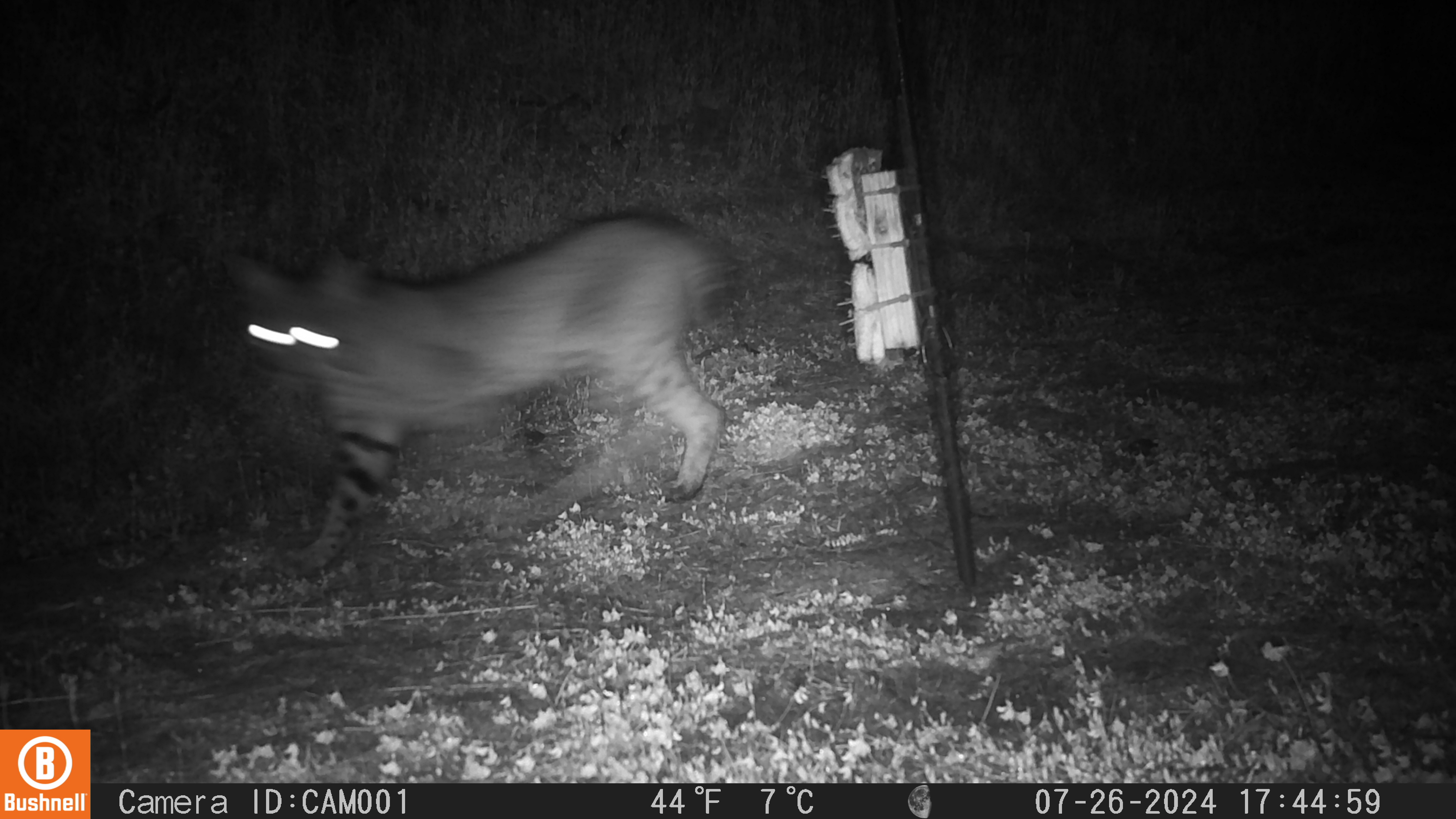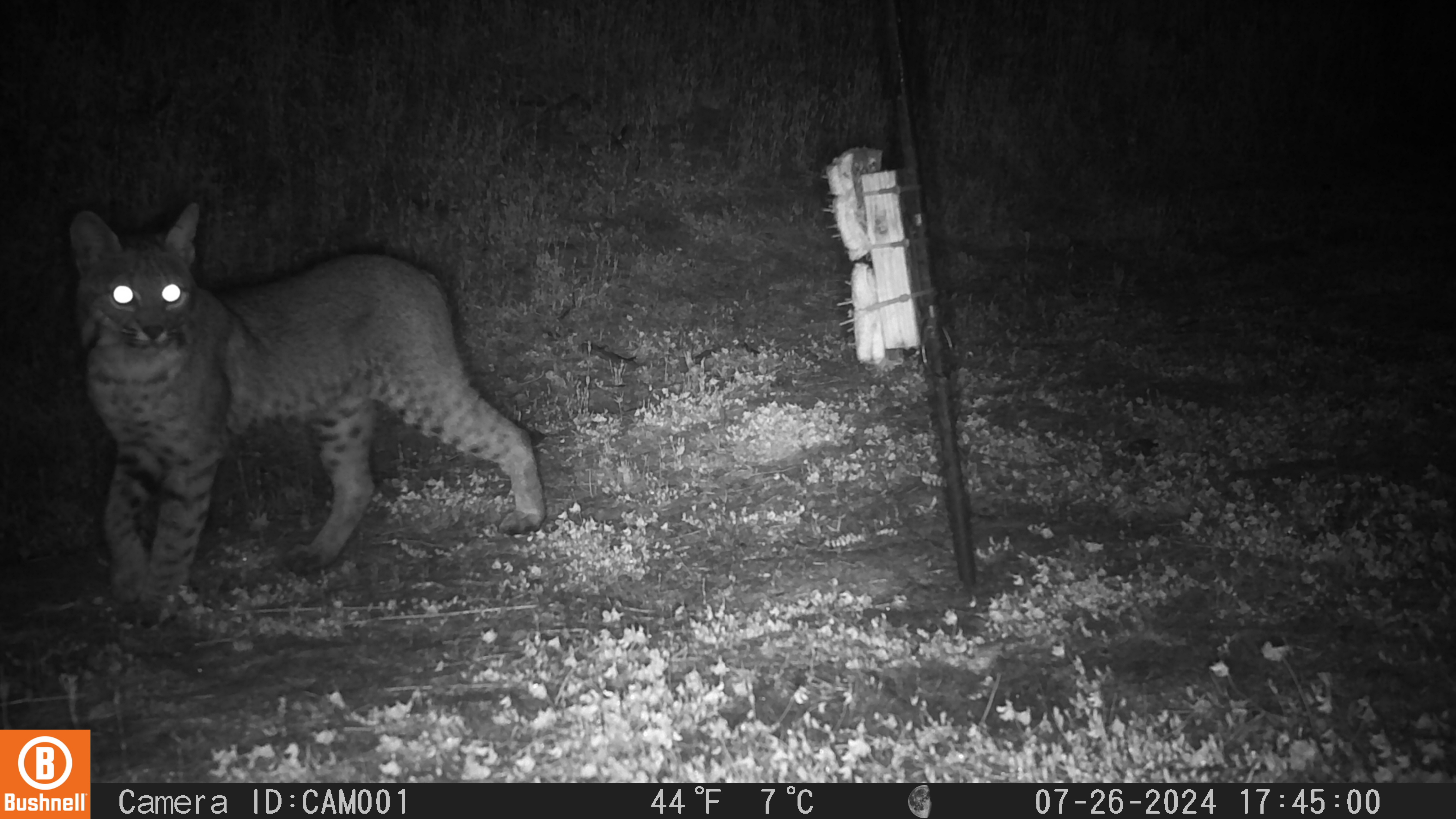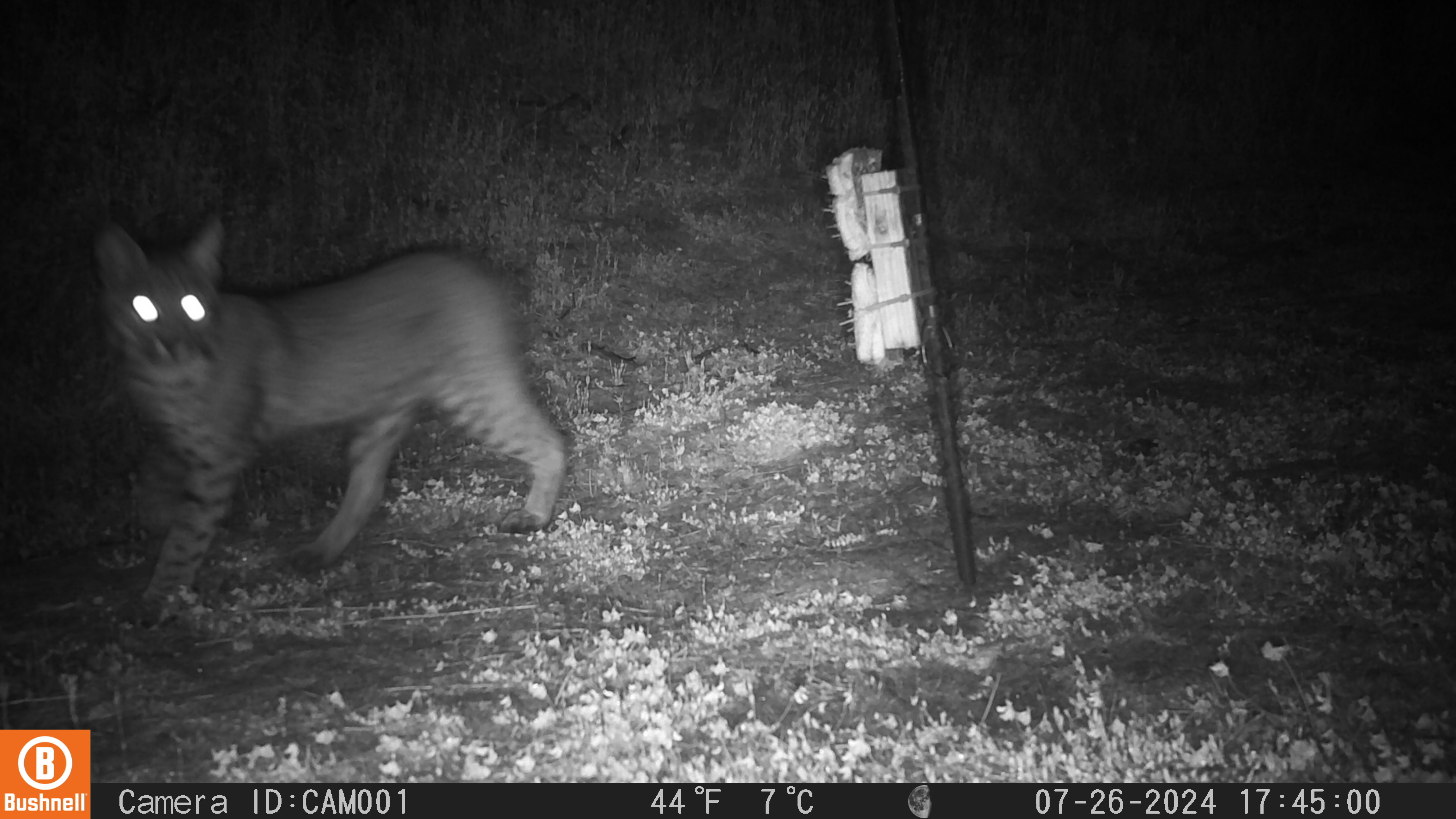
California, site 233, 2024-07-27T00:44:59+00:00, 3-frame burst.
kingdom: Animalia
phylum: Chordata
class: Mammalia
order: Carnivora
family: Felidae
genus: Lynx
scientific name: Lynx rufus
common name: bobcat